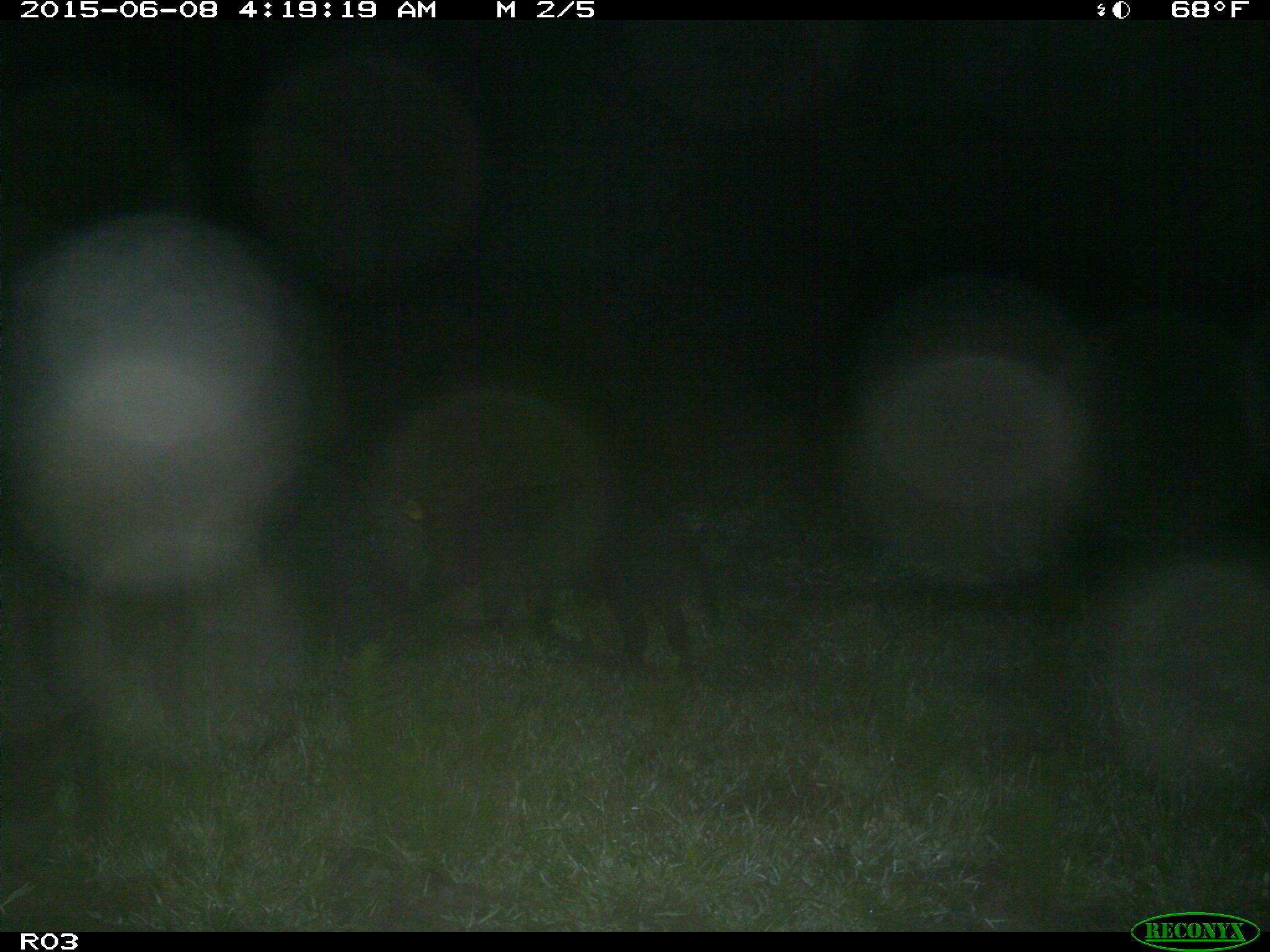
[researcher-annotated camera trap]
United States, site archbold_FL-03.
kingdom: Animalia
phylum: Chordata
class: Mammalia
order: Artiodactyla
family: Suidae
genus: Sus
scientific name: Sus scrofa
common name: wild boar